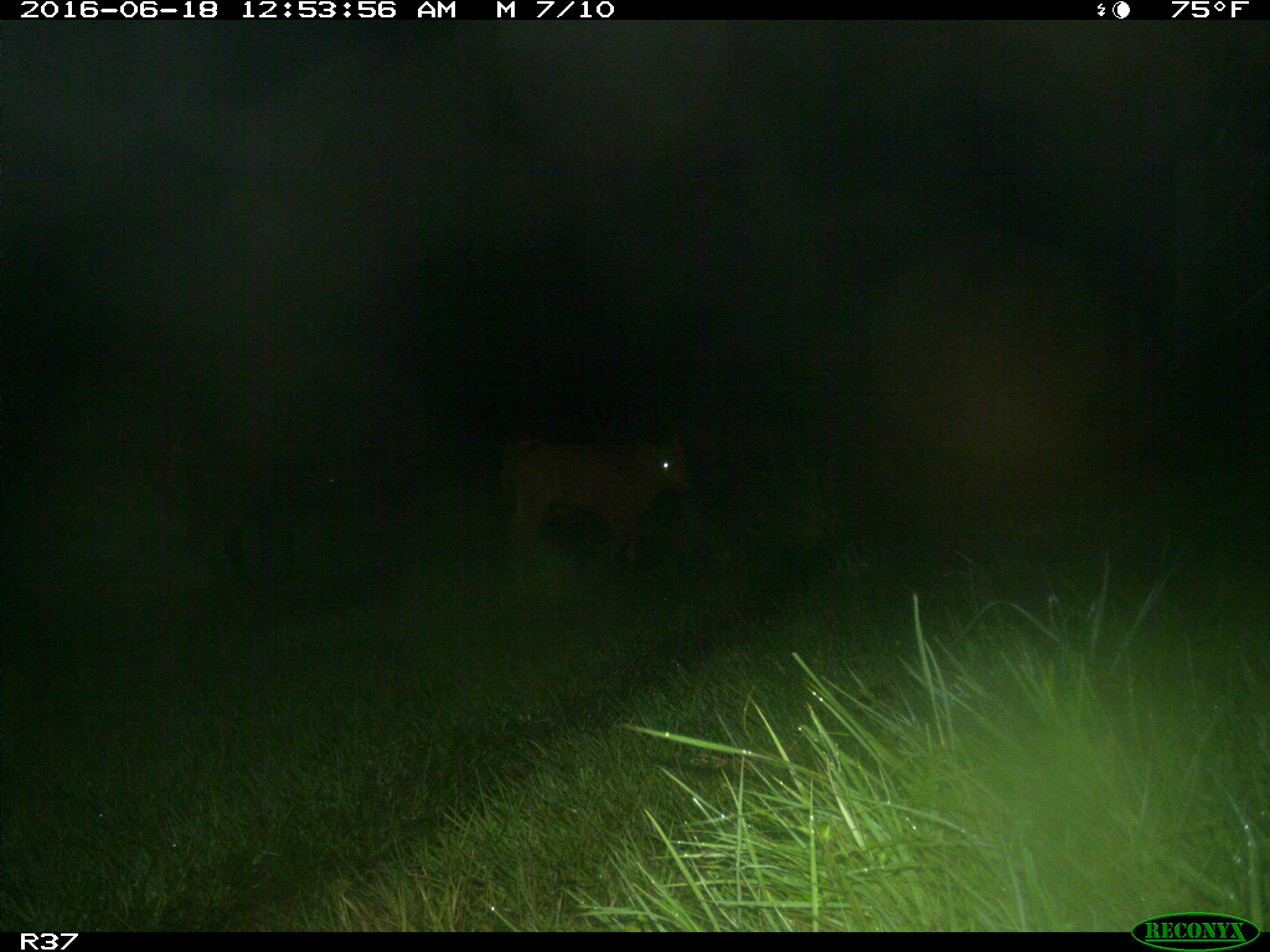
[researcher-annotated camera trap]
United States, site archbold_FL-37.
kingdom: Animalia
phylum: Chordata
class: Mammalia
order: Artiodactyla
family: Bovidae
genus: Bos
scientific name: Bos taurus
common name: domestic cow